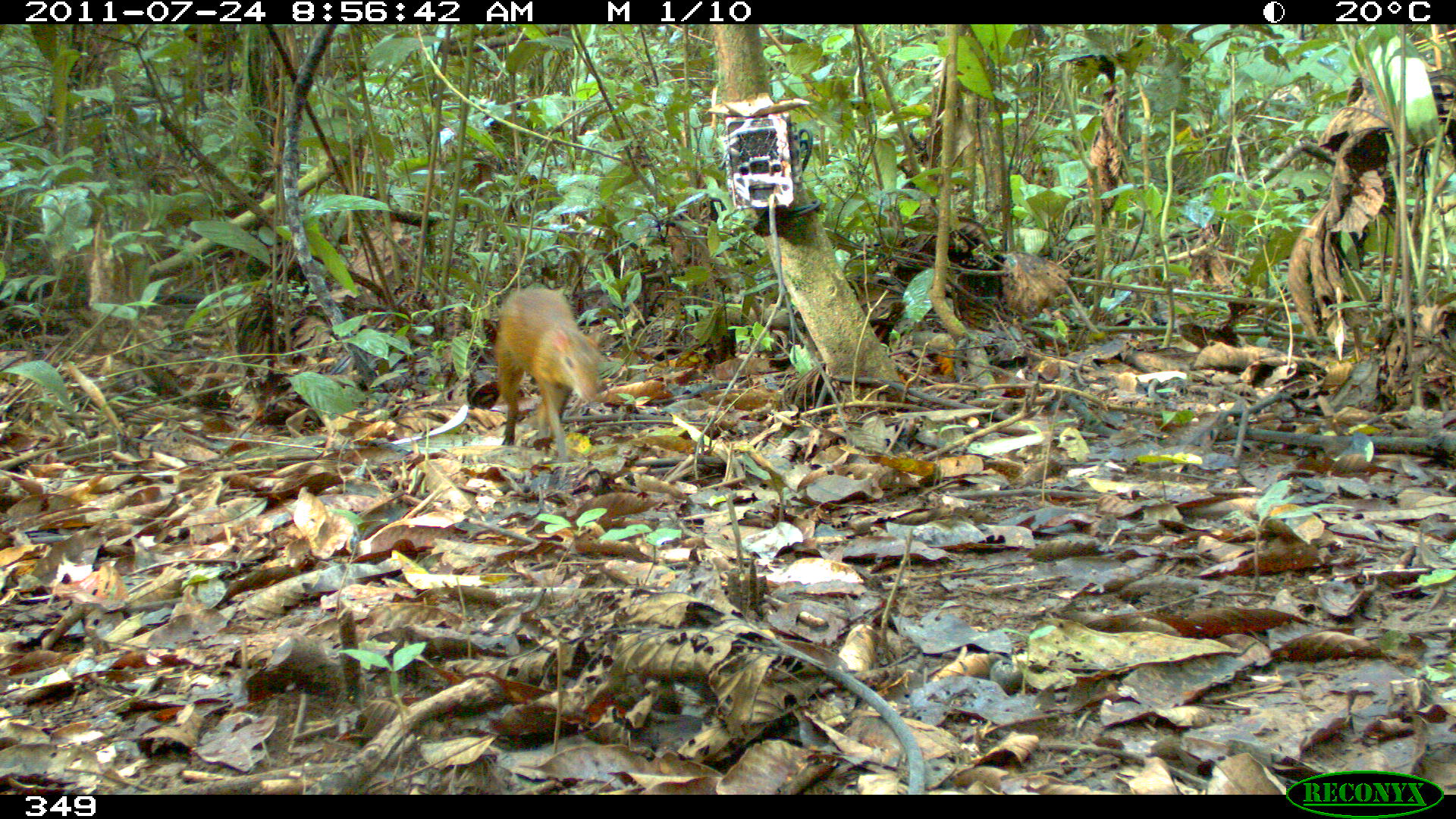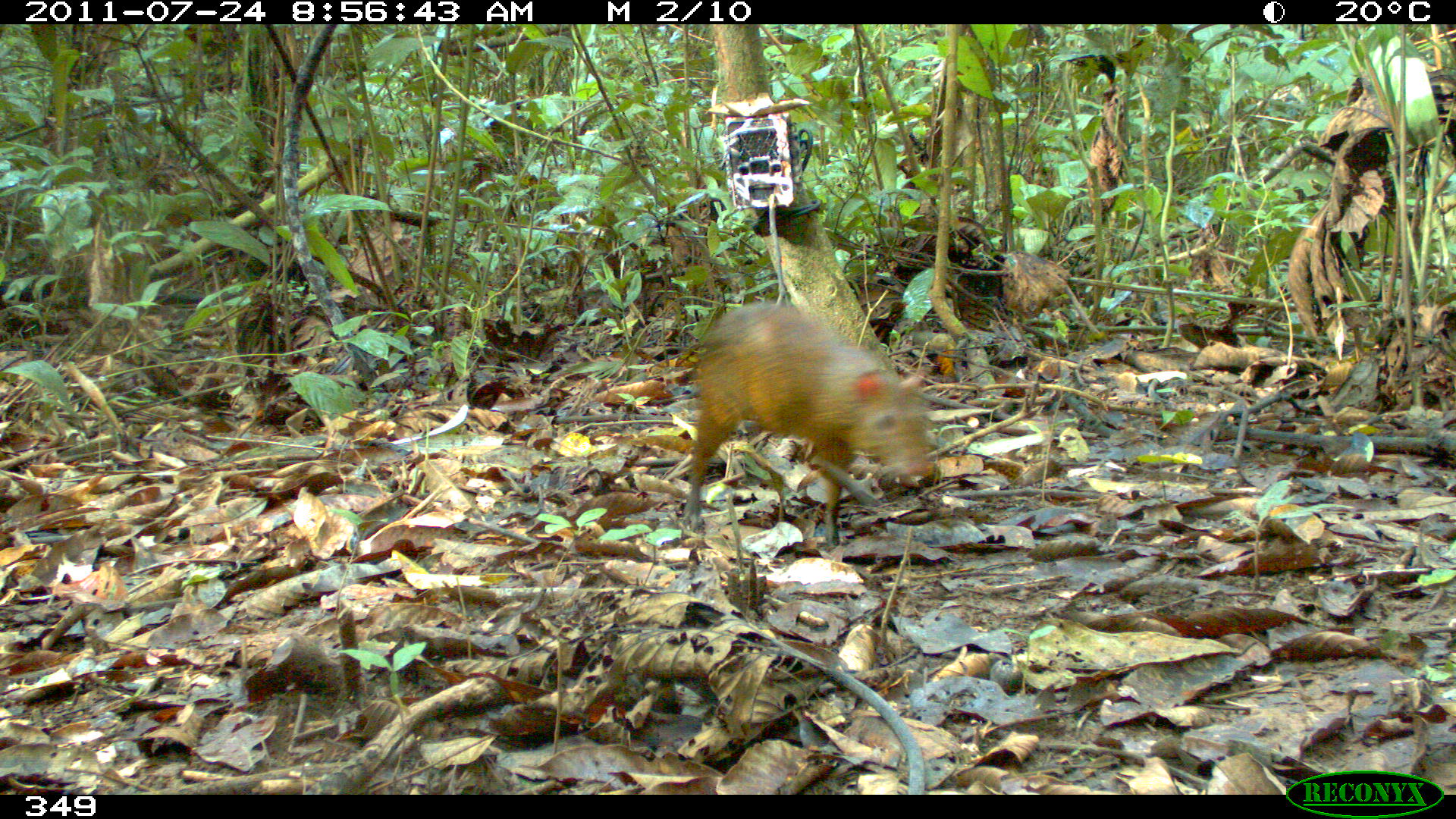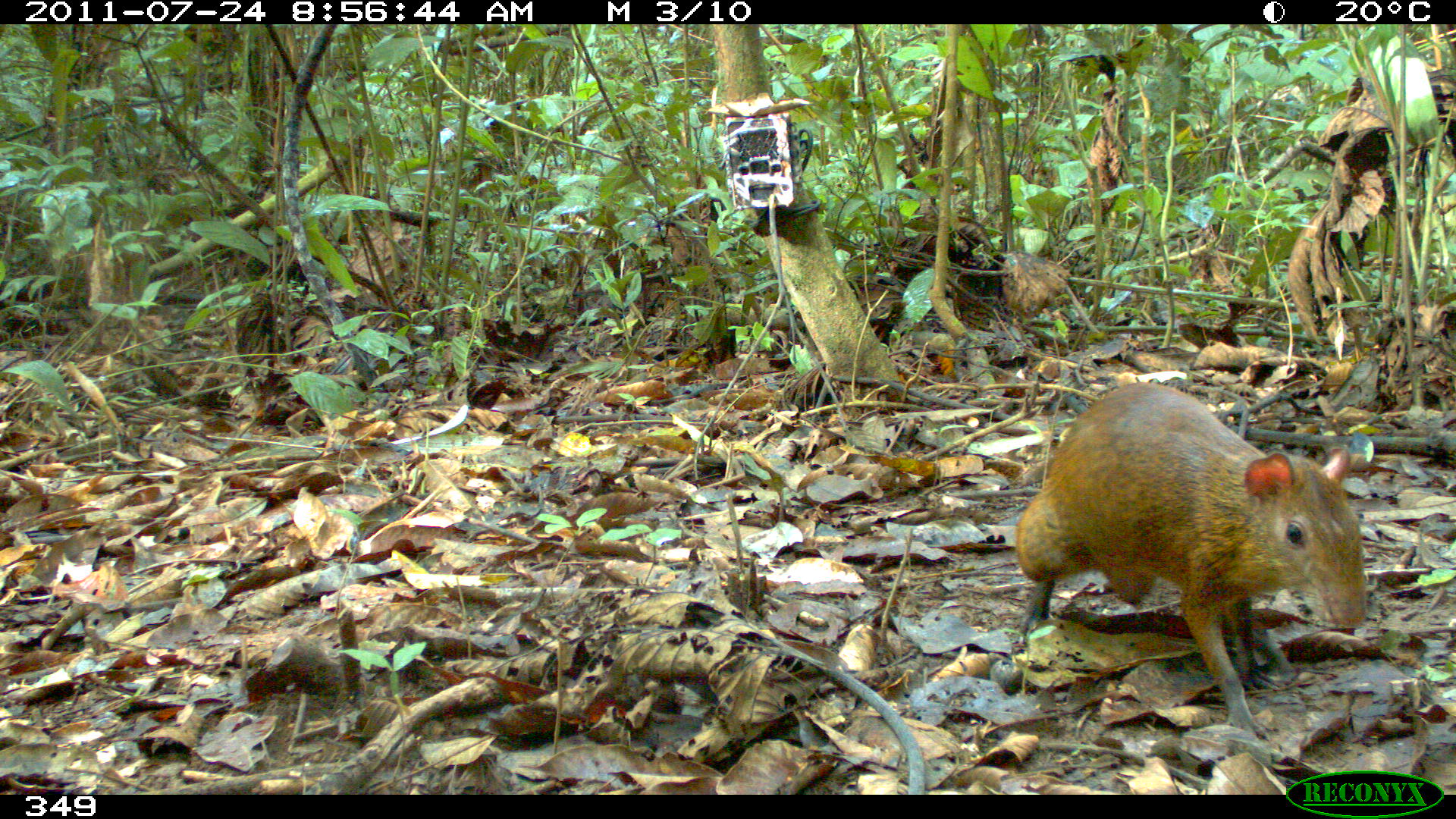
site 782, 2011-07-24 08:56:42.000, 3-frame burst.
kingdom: Animalia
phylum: Chordata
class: Mammalia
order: Rodentia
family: Dasyproctidae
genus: Dasyprocta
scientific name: Dasyprocta punctata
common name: central american agouti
Dasyprocta punctata (central american agouti).